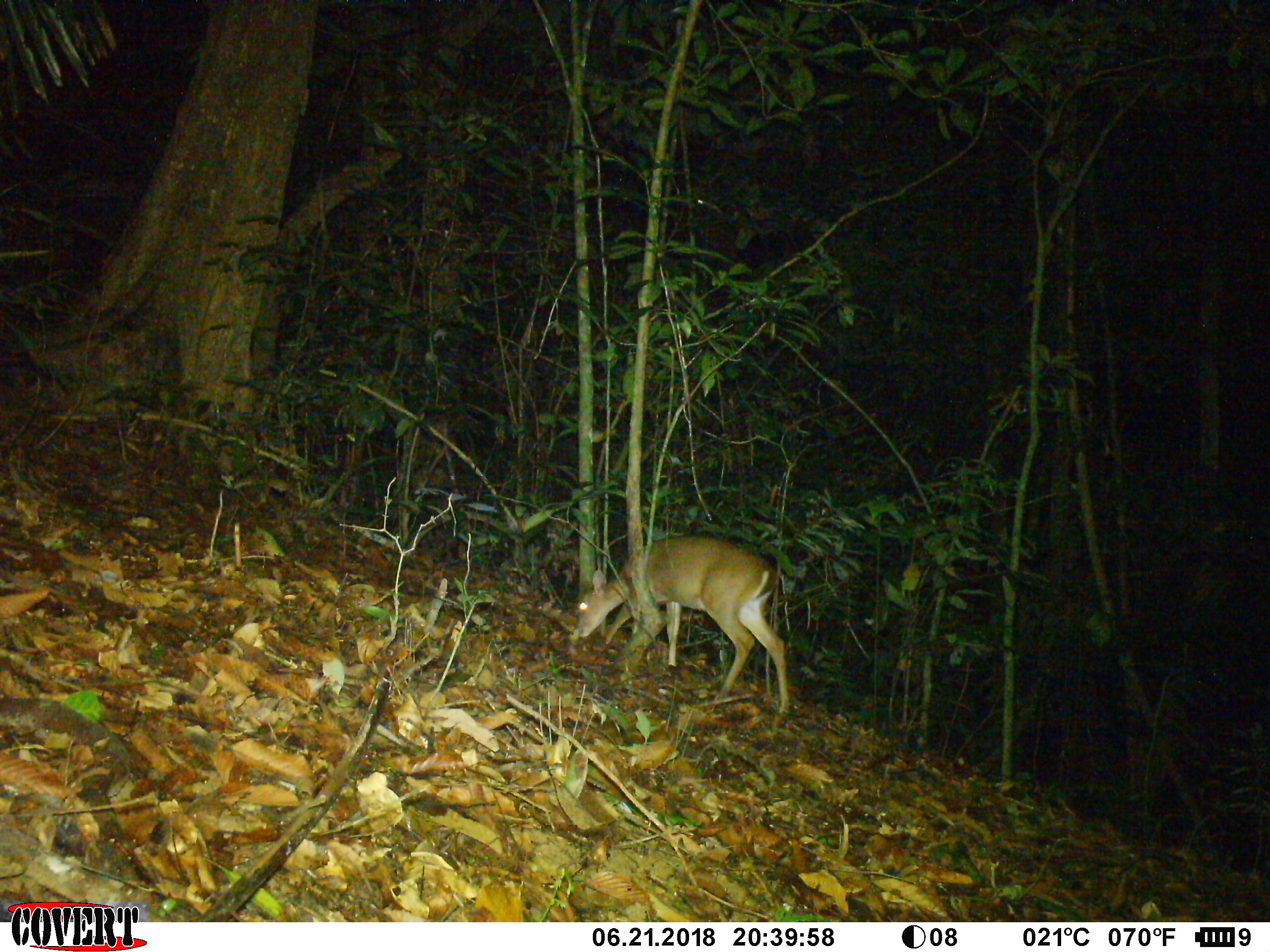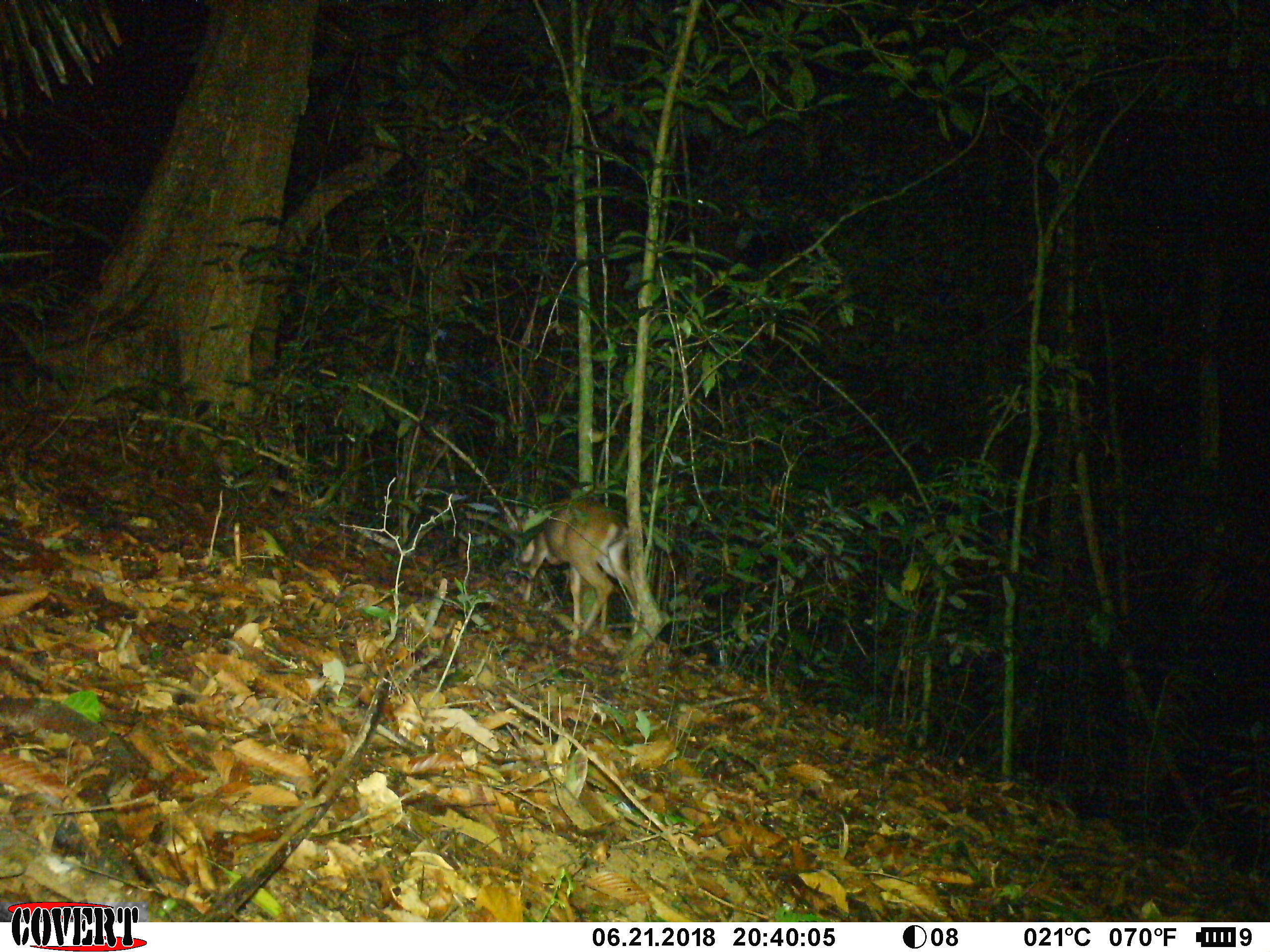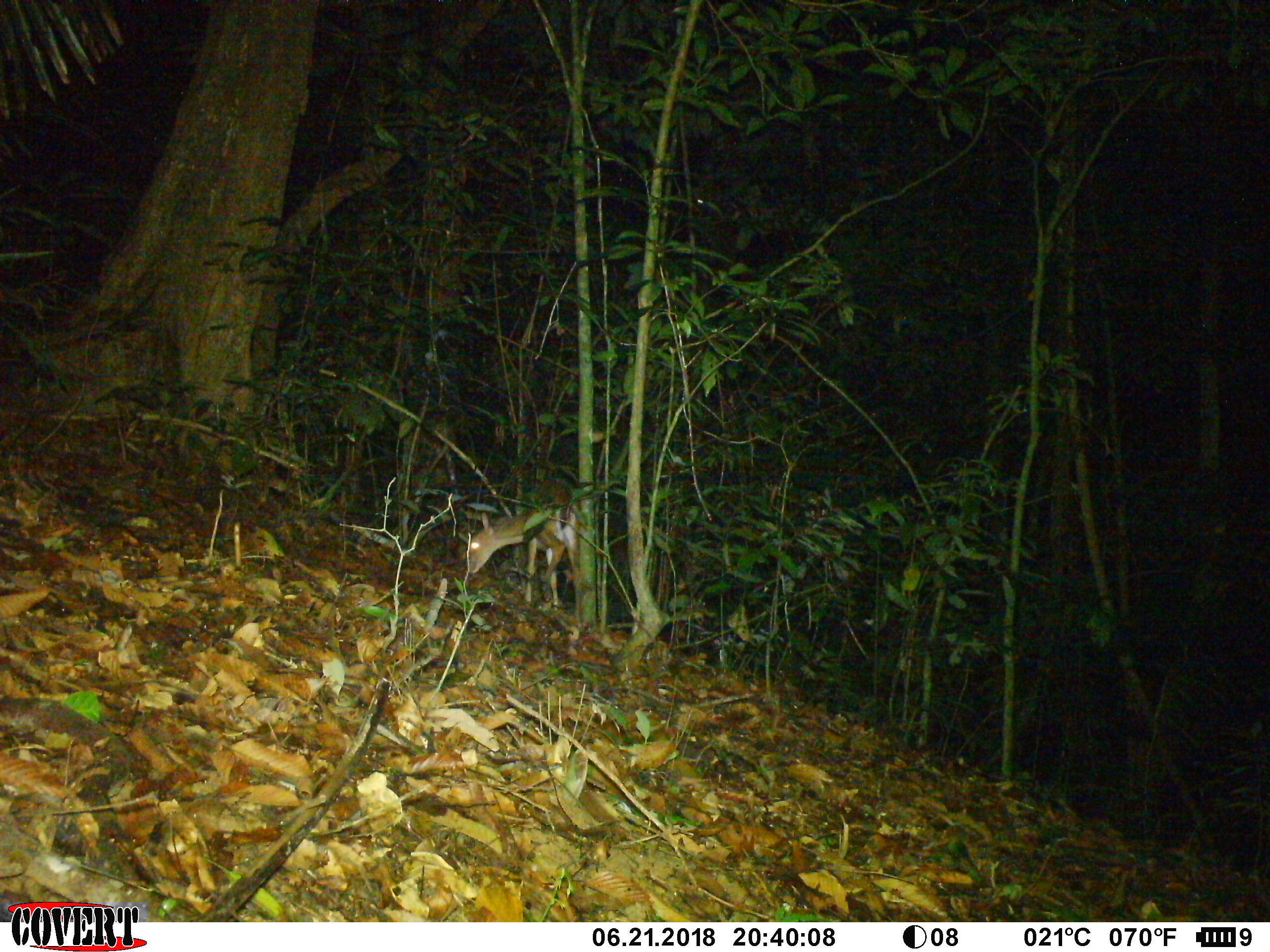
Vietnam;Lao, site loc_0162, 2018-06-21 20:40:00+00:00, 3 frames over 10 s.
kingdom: Animalia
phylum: Chordata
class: Mammalia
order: Artiodactyla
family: Cervidae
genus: Muntiacus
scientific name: Muntiacus vuquangensis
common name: large-antlered muntjac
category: large antlered muntjac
Large antlered muntjac (large-antlered muntjac) (Muntiacus vuquangensis). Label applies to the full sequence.